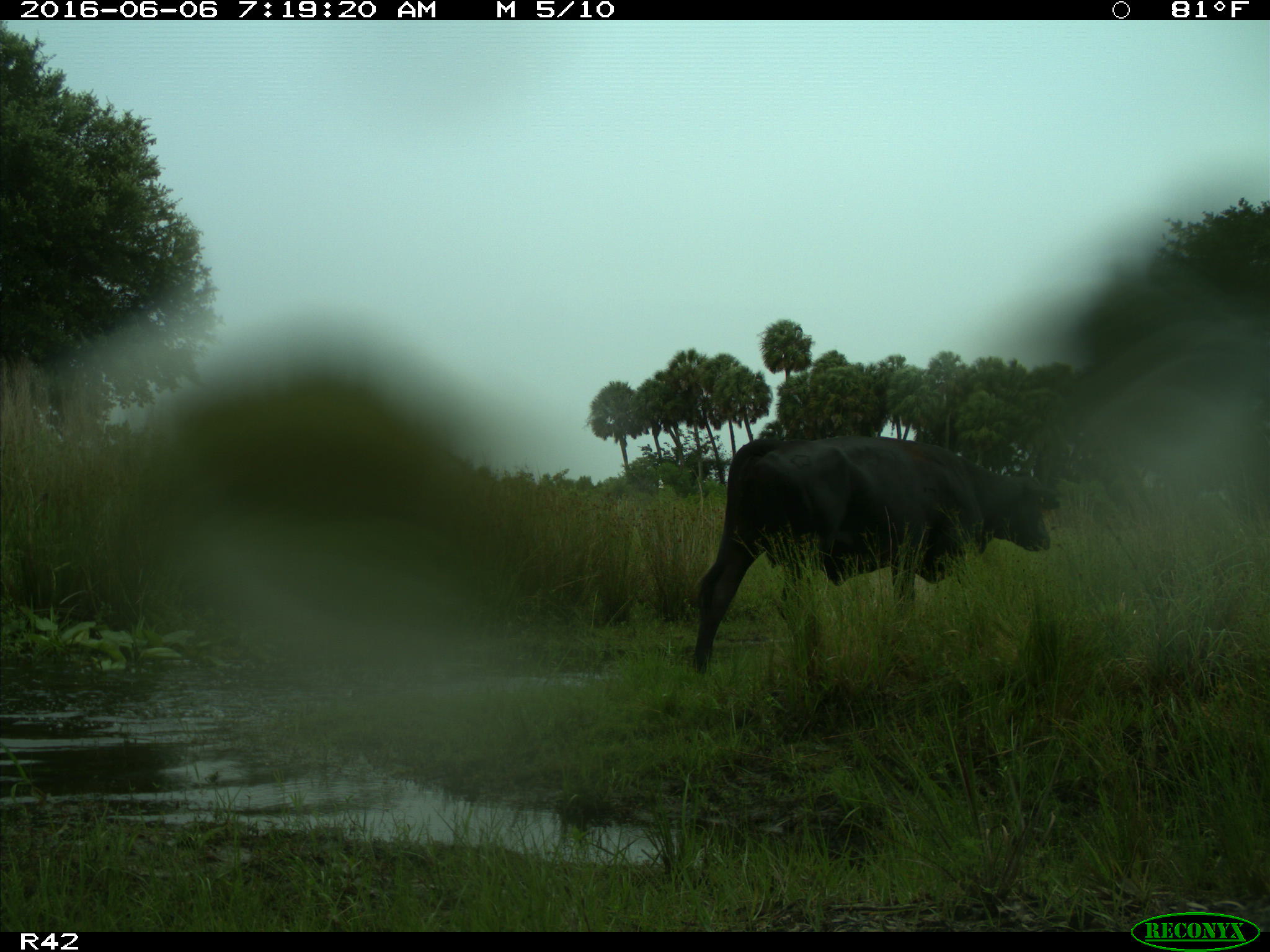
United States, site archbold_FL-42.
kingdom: Animalia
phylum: Chordata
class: Mammalia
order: Artiodactyla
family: Bovidae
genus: Bos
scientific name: Bos taurus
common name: domestic cow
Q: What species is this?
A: Bos taurus (domestic cow).